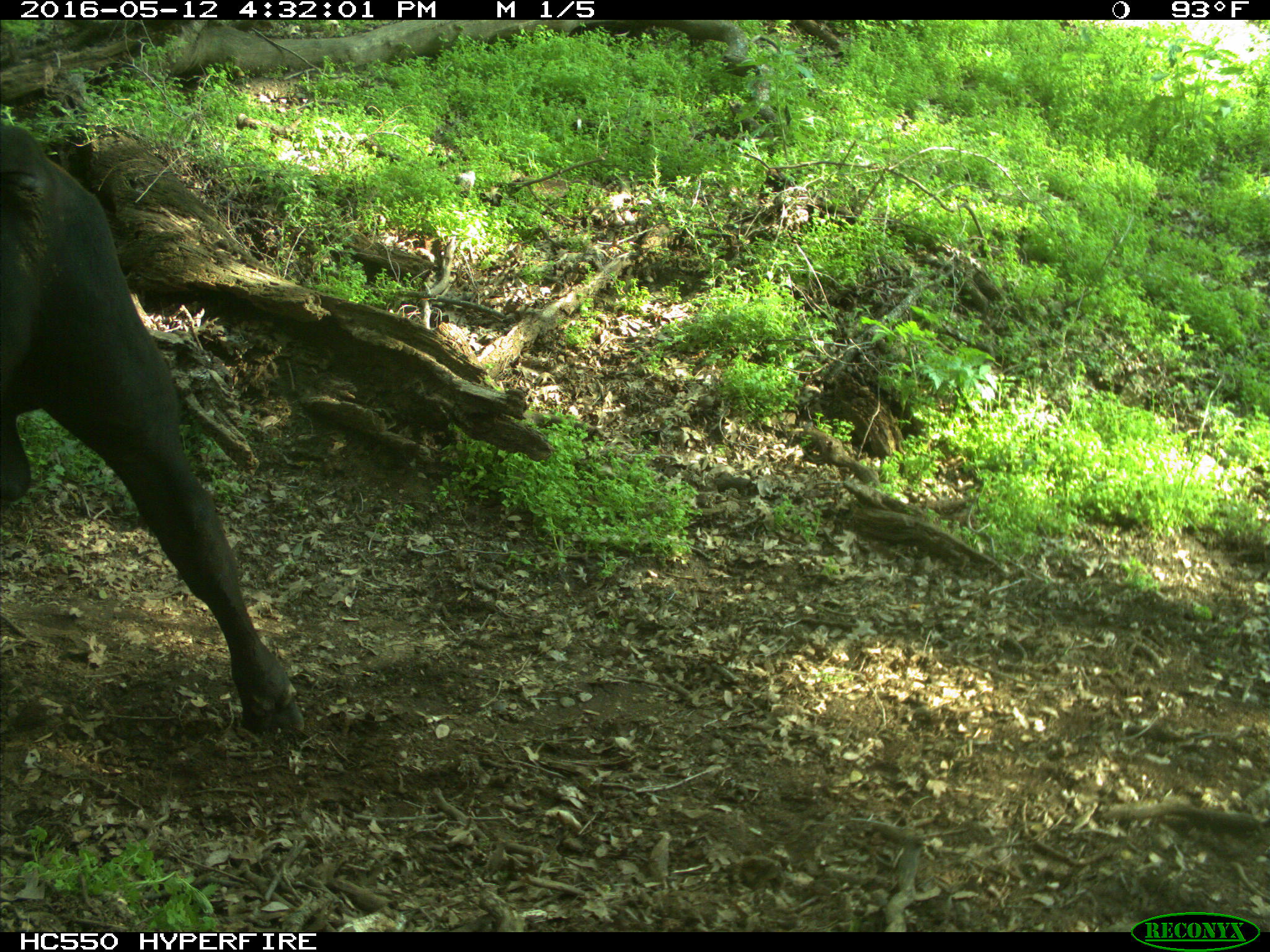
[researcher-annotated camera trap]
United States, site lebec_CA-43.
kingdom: Animalia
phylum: Chordata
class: Mammalia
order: Artiodactyla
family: Bovidae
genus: Bos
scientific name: Bos taurus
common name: domestic cow